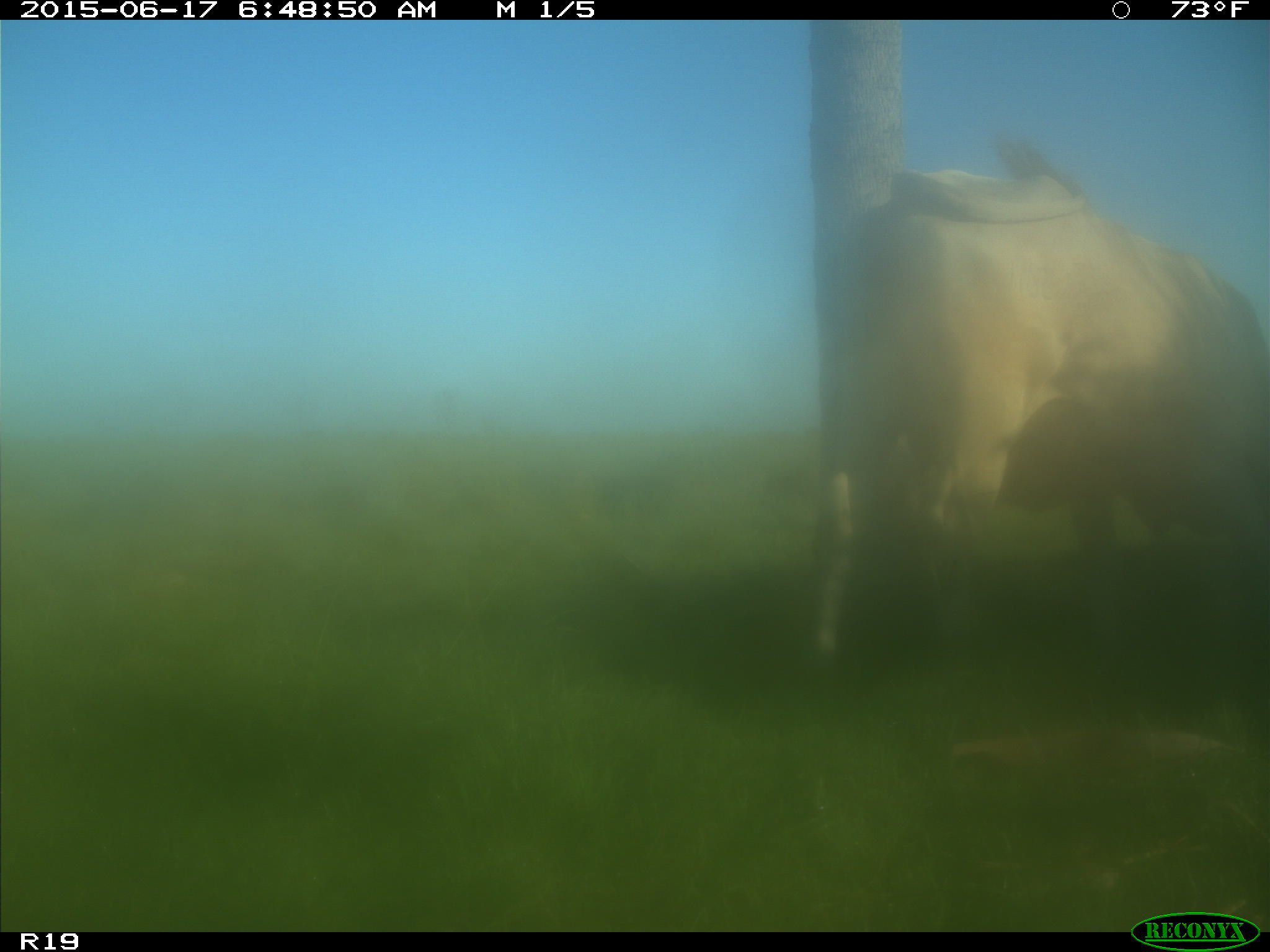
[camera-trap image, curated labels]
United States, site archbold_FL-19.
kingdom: Animalia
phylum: Chordata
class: Mammalia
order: Artiodactyla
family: Bovidae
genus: Bos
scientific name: Bos taurus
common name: domestic cow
Bos taurus (domestic cow).